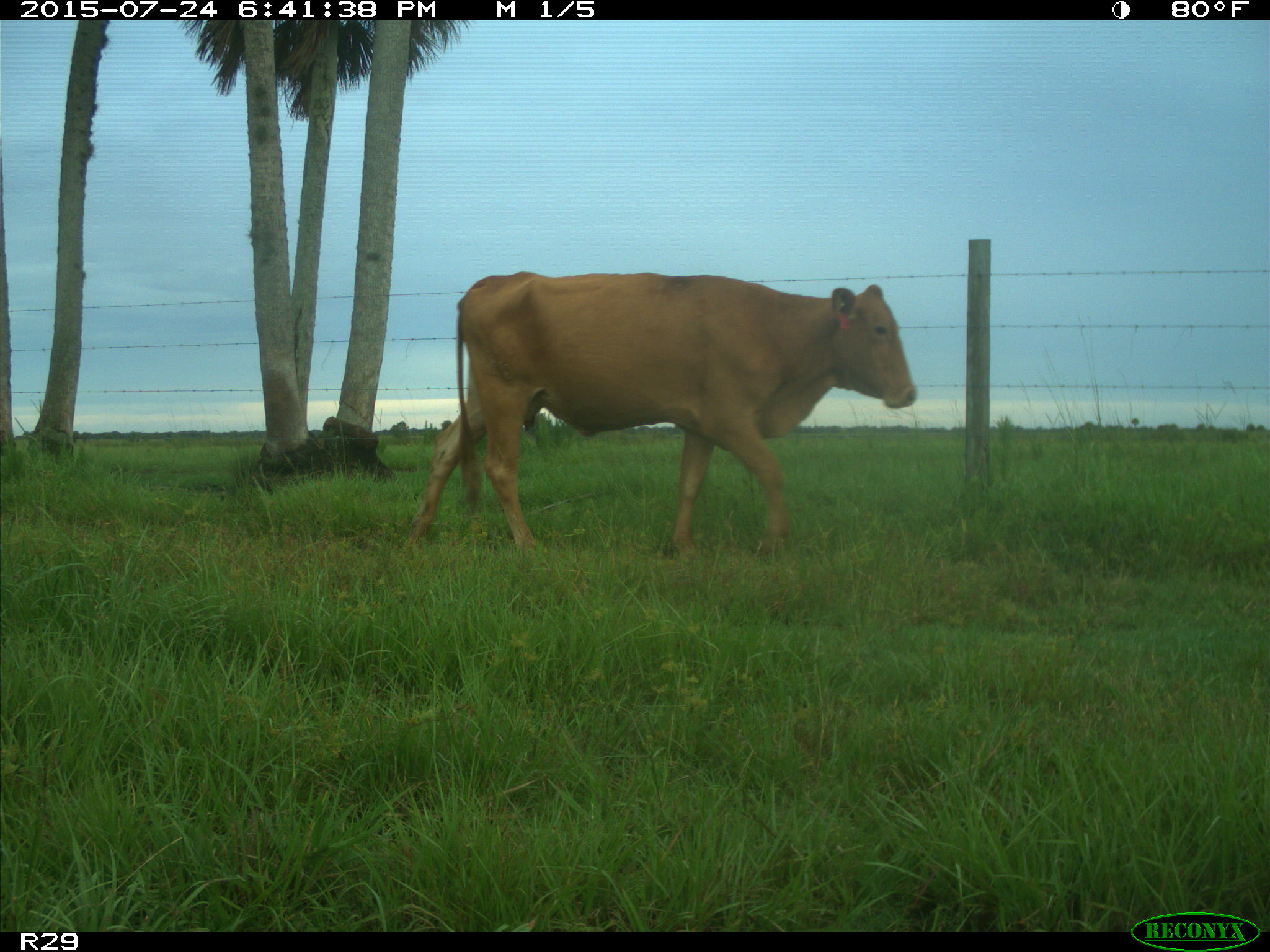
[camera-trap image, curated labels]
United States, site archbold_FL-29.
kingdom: Animalia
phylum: Chordata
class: Mammalia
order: Artiodactyla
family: Bovidae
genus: Bos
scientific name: Bos taurus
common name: domestic cow